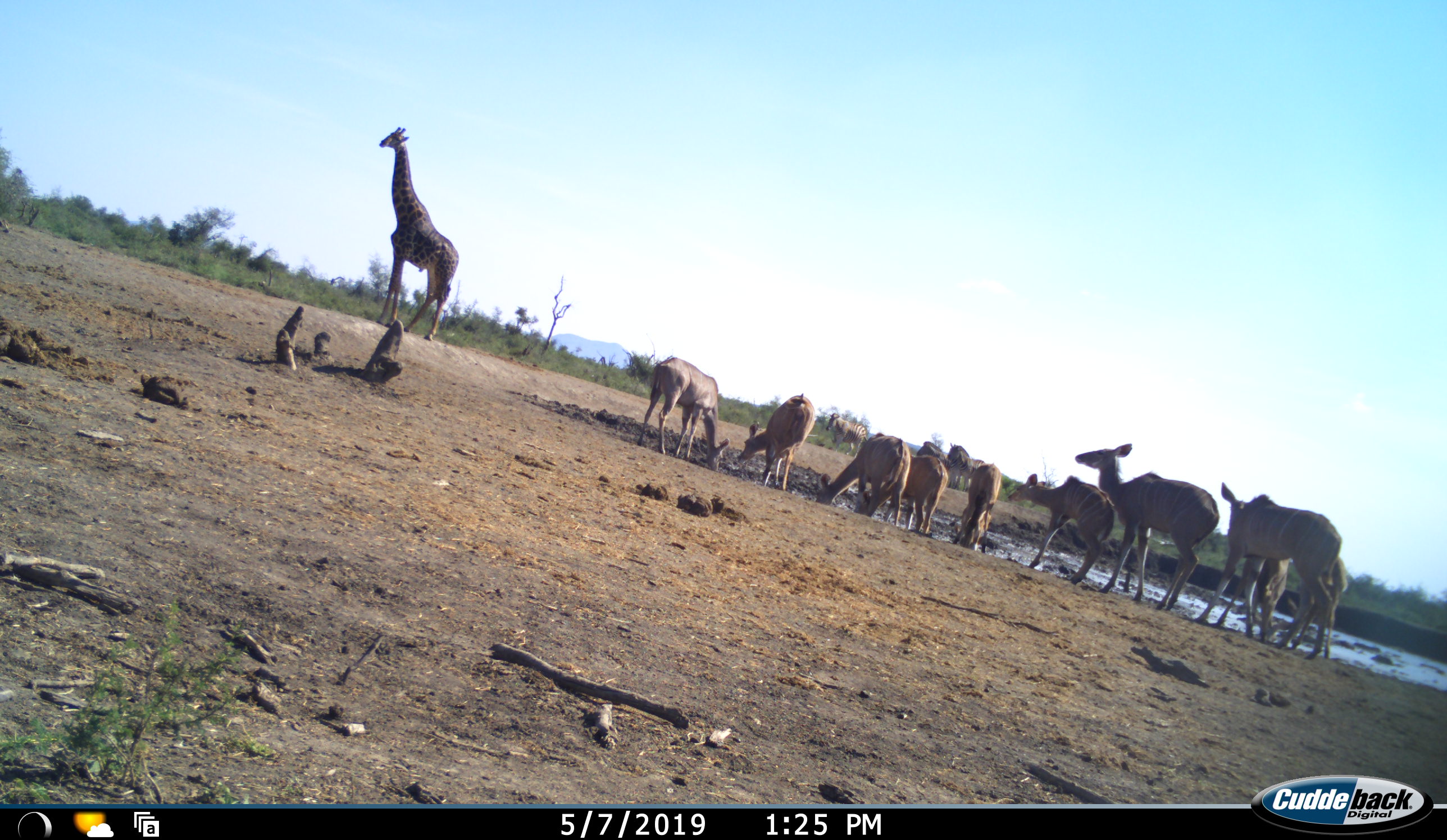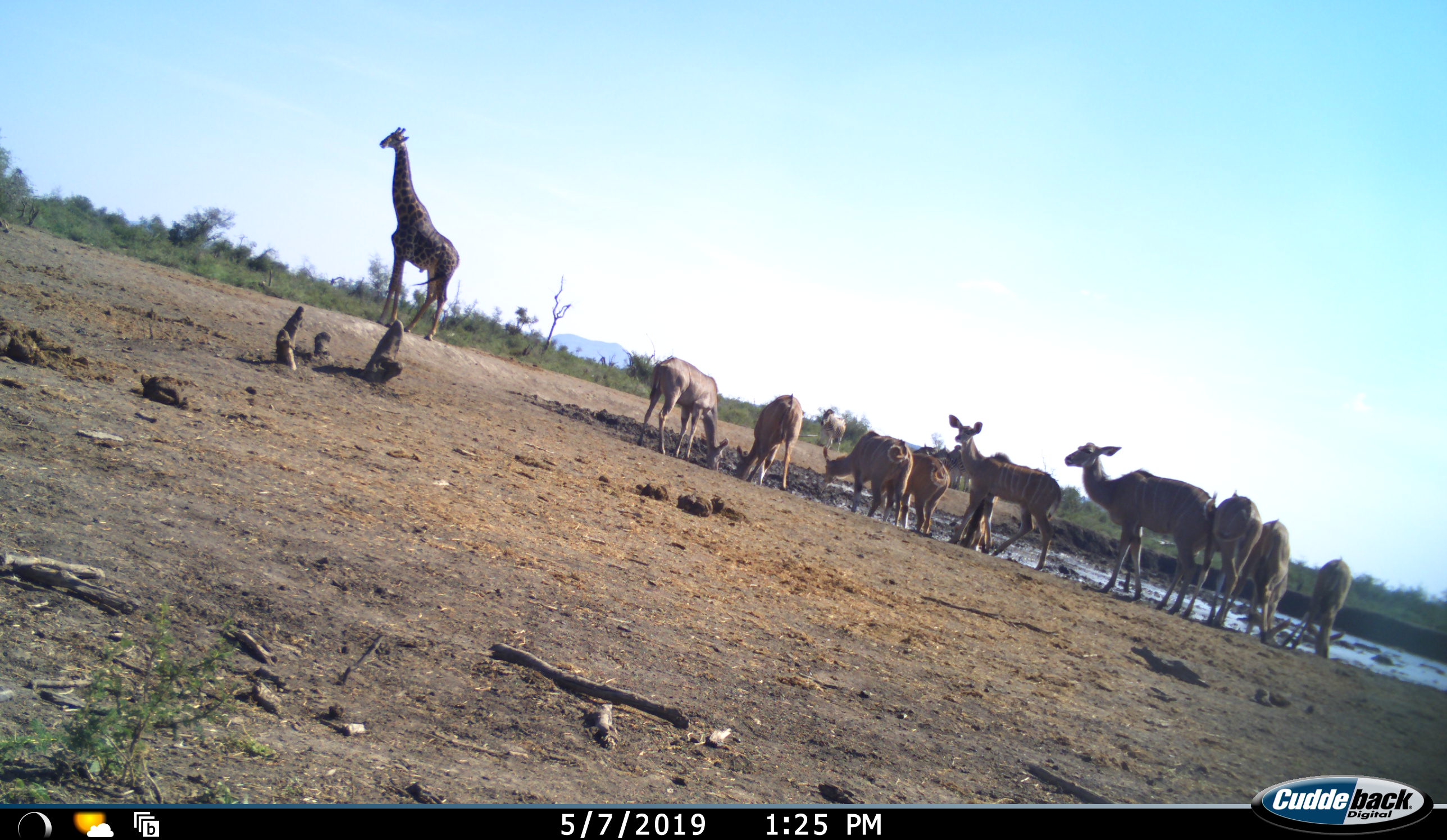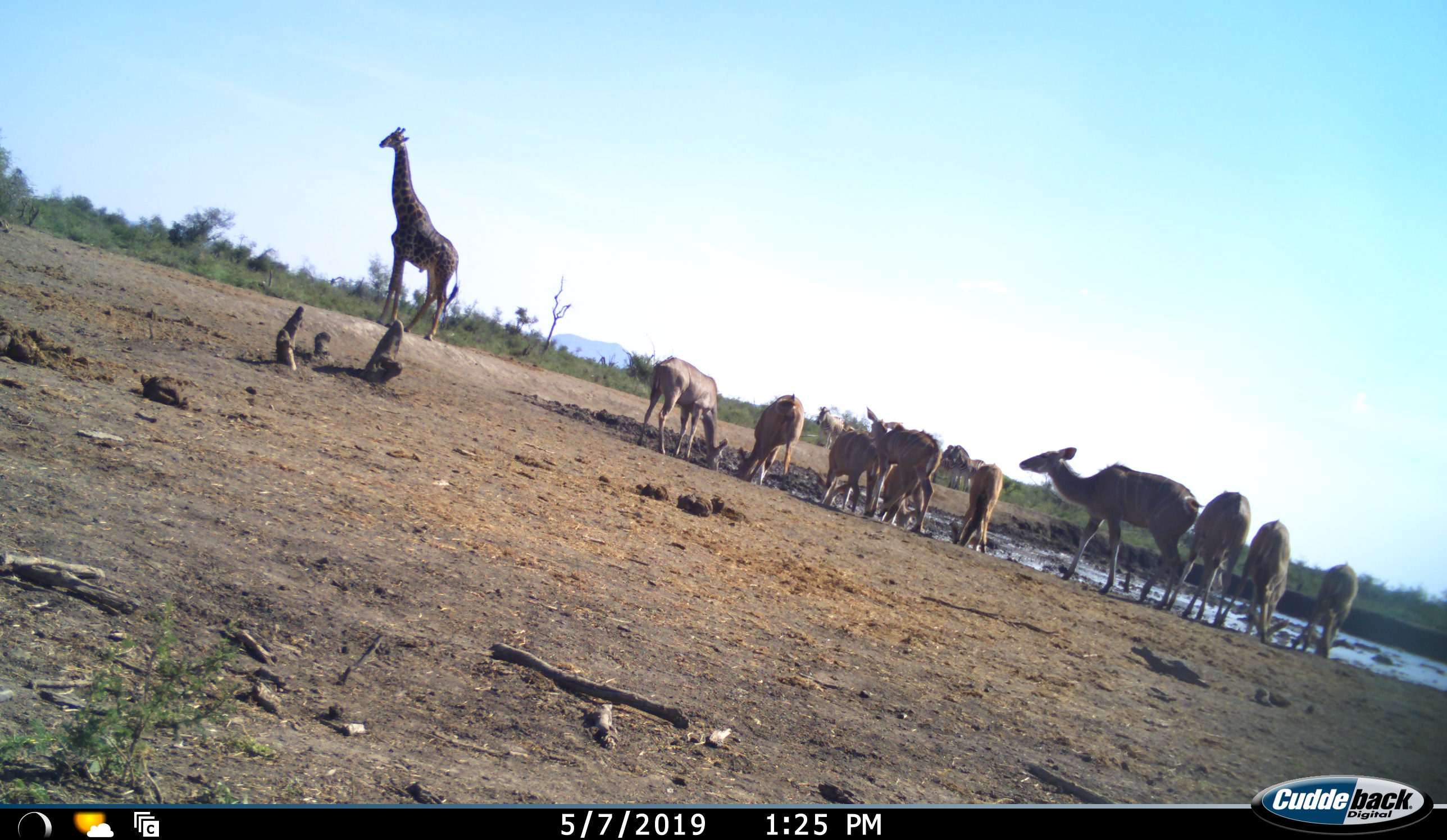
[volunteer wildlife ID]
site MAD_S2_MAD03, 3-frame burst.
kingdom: Animalia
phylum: Chordata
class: Mammalia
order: Artiodactyla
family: Giraffidae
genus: Giraffa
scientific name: Giraffa camelopardalis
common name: giraffe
Giraffe (Giraffa camelopardalis), count 1. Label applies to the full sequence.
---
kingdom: Animalia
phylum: Chordata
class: Mammalia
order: Perissodactyla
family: Equidae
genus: Equus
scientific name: Equus quagga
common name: plains zebra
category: zebraplains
Zebraplains (plains zebra) (Equus quagga), count 4. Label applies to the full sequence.